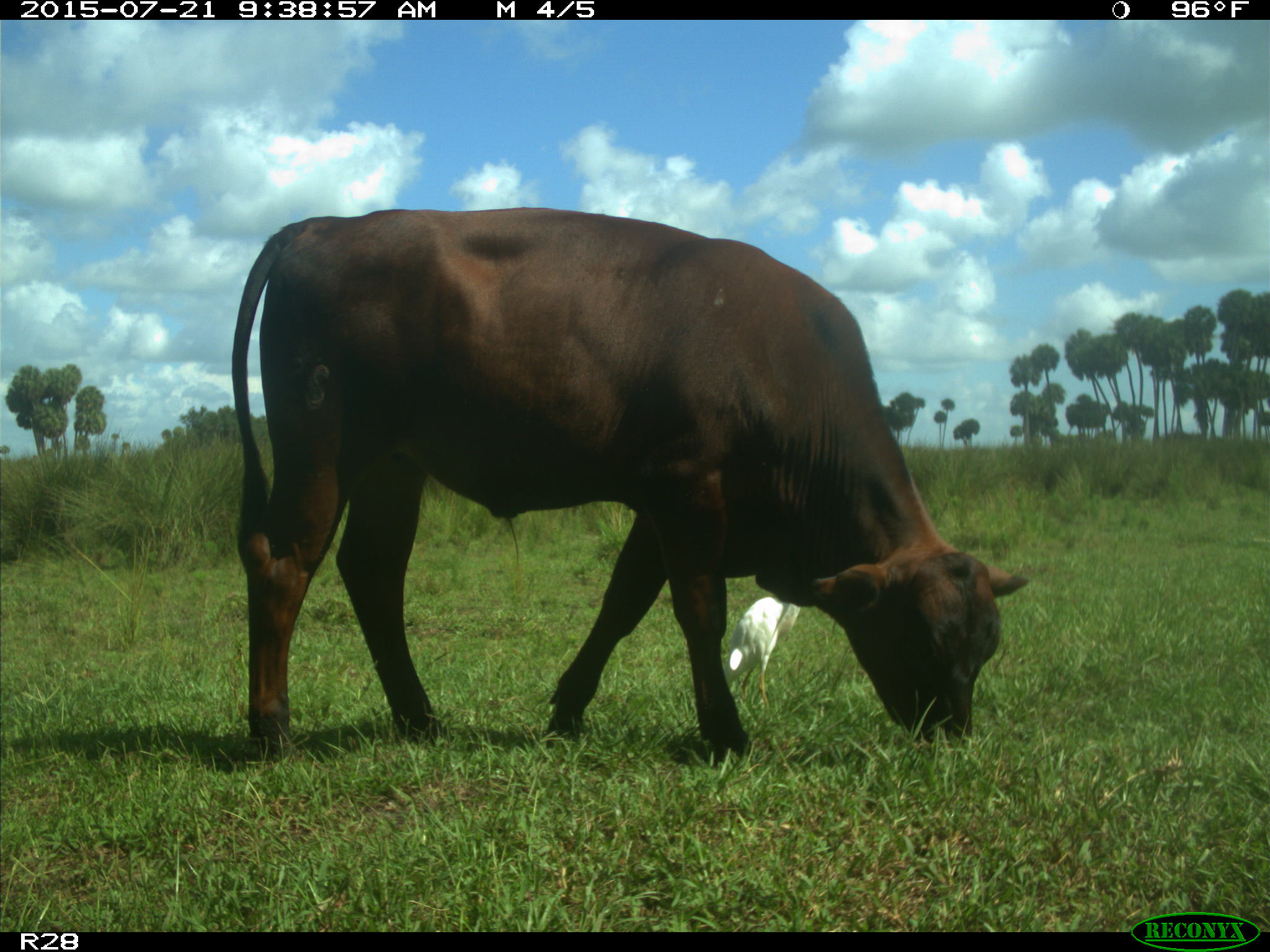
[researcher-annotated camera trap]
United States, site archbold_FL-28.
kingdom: Animalia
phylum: Chordata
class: Mammalia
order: Artiodactyla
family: Bovidae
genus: Bos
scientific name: Bos taurus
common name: domestic cow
Bos taurus (domestic cow).